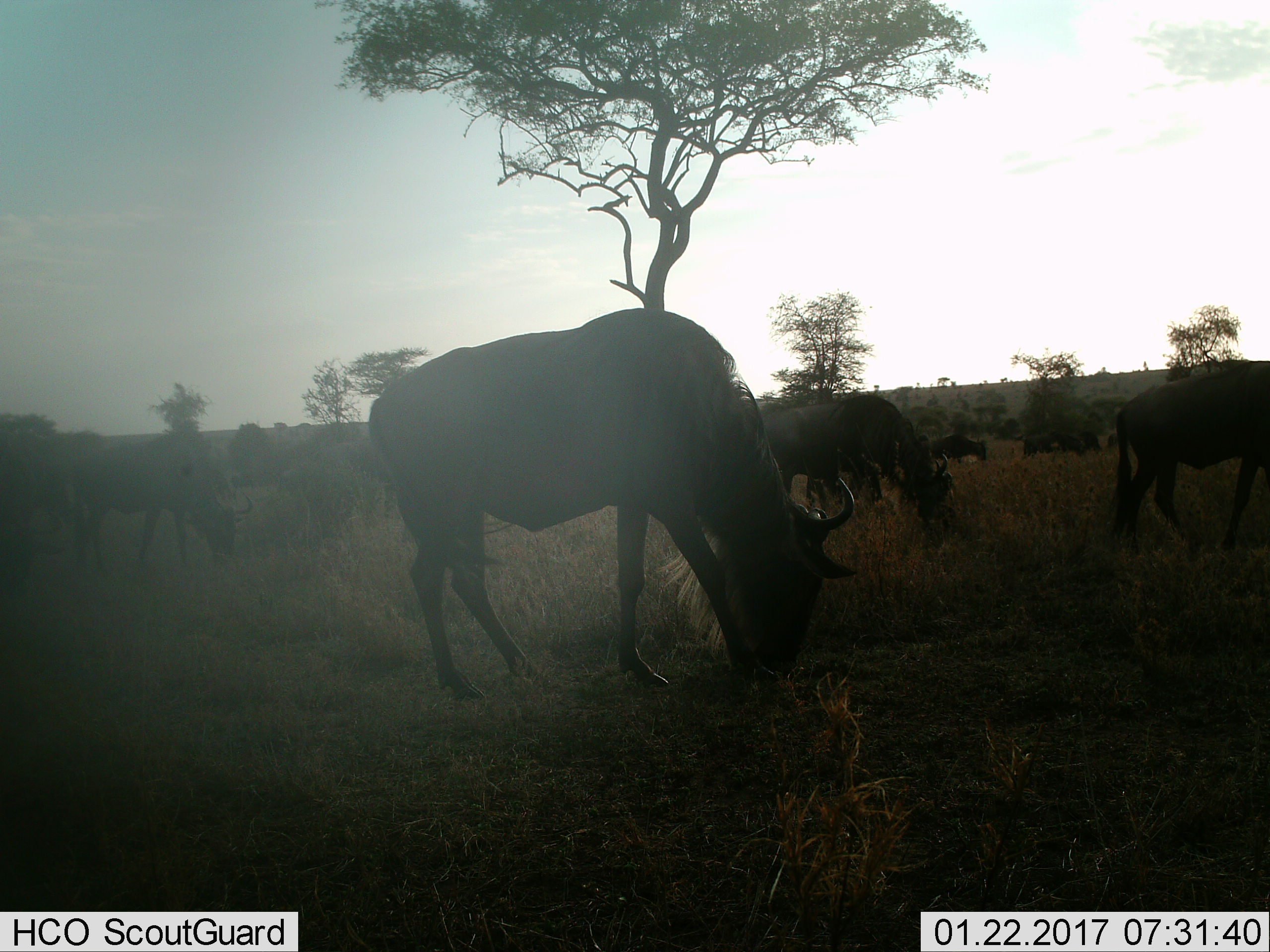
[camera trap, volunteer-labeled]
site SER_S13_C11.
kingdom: Animalia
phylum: Chordata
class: Mammalia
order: Artiodactyla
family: Bovidae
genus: Connochaetes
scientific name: Connochaetes taurinus taurinus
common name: blue wildebeest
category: wildebeestblue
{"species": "wildebeestblue (blue wildebeest) (Connochaetes taurinus taurinus)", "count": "10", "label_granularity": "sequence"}